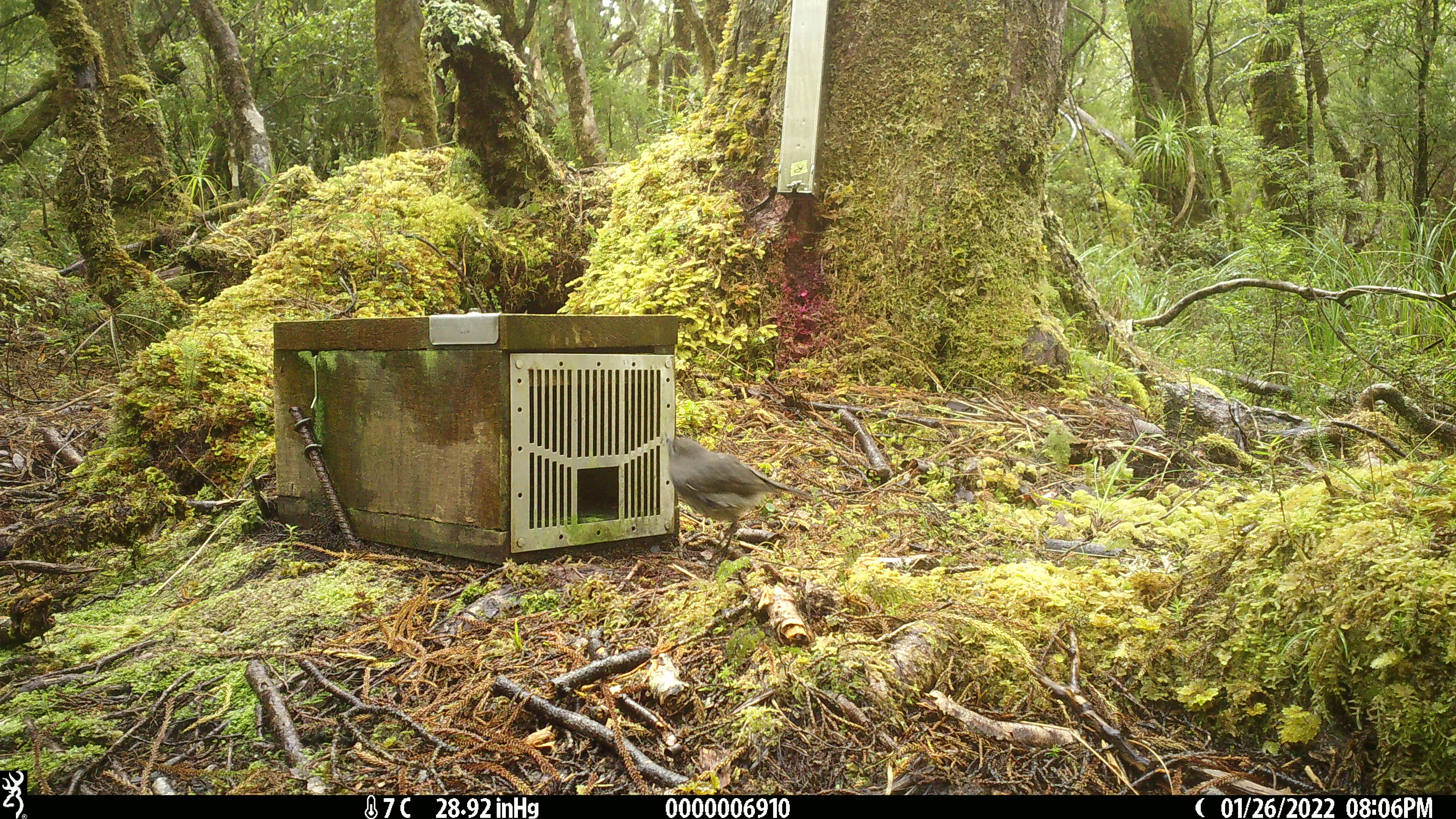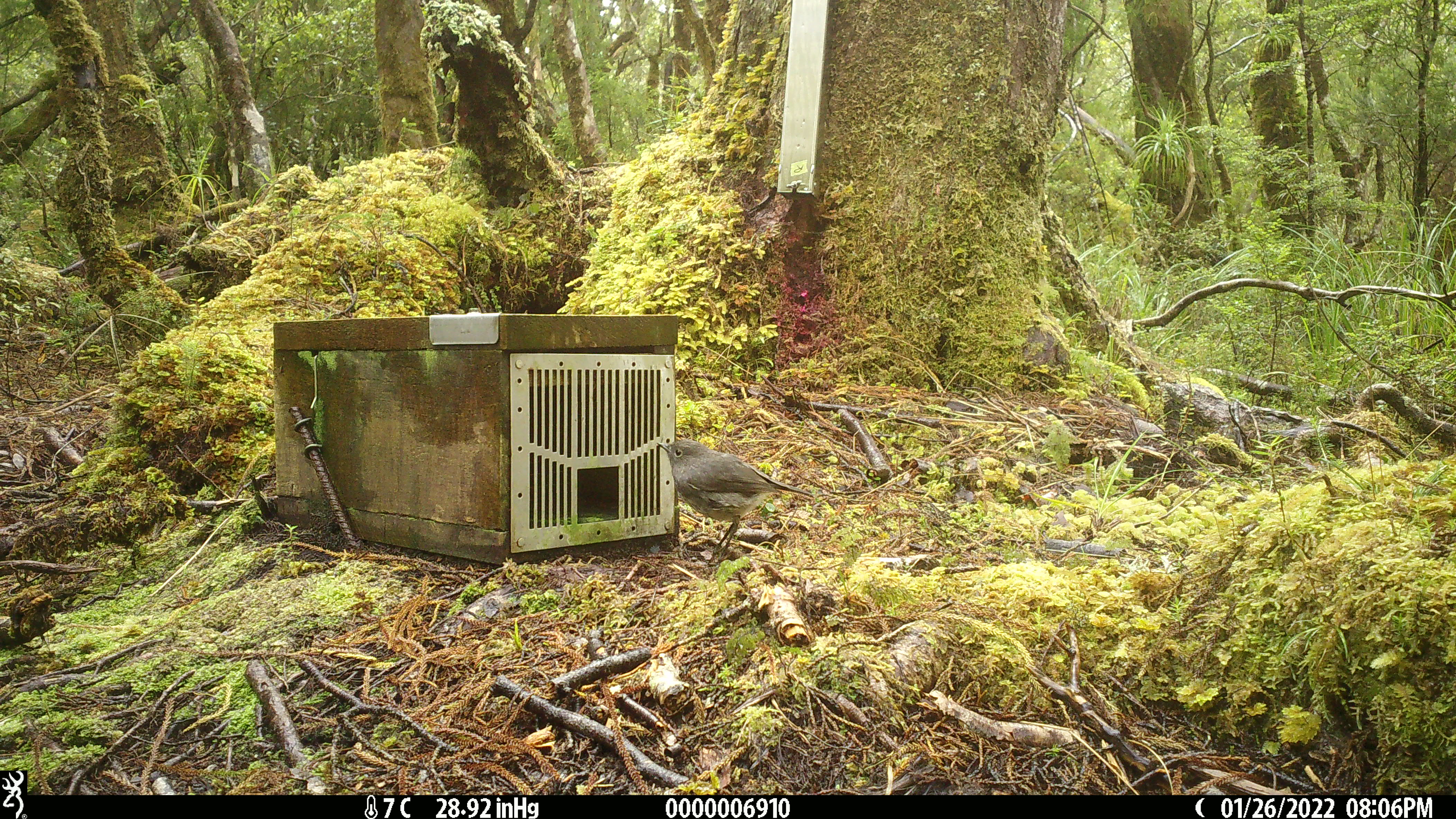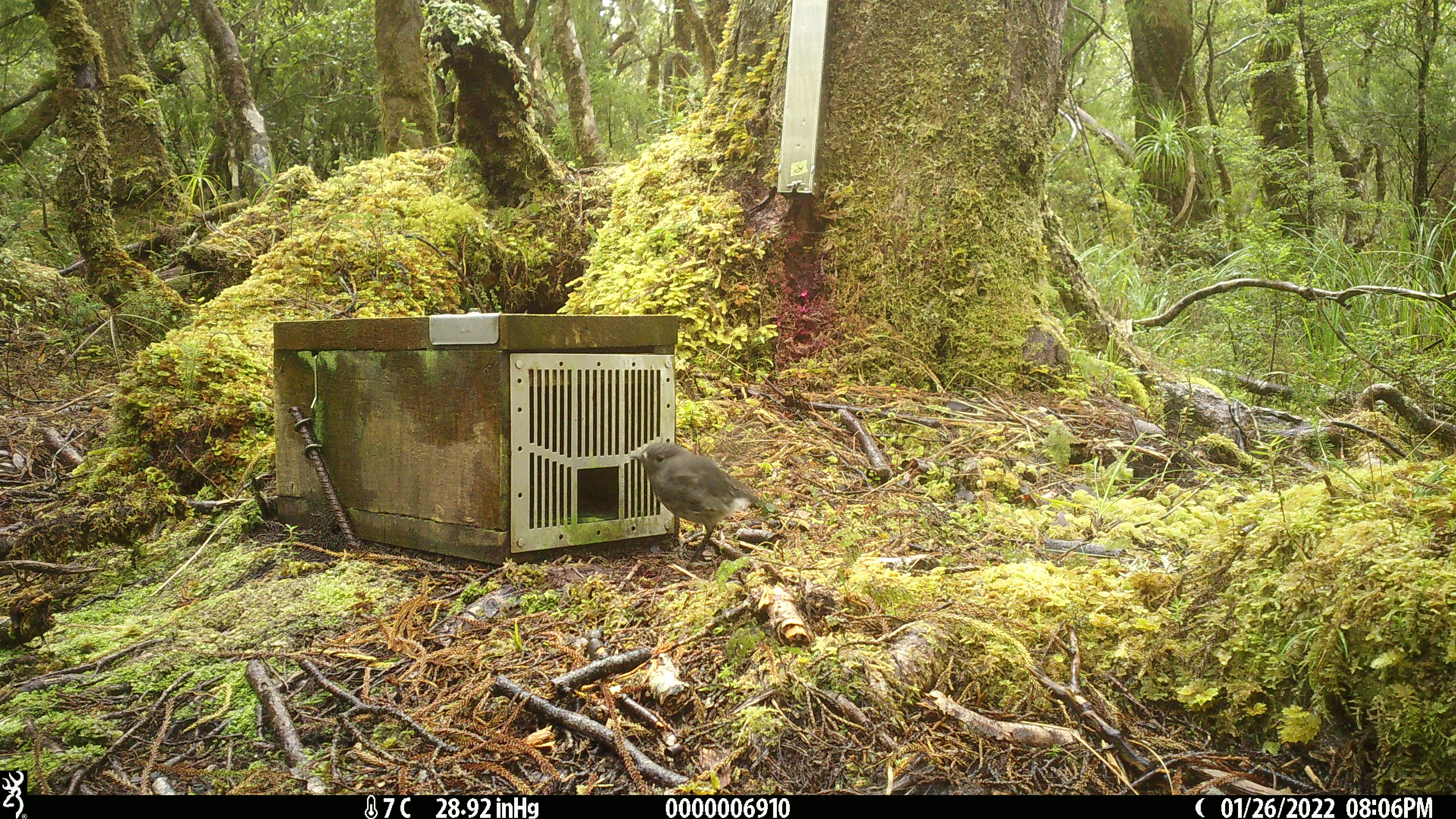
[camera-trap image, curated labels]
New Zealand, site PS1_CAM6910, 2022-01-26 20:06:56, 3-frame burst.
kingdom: Animalia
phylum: Chordata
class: Aves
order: Passeriformes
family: Petroicidae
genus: Petroica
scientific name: Petroica australis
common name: new zealand robin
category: robin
Robin (new zealand robin) (Petroica australis).